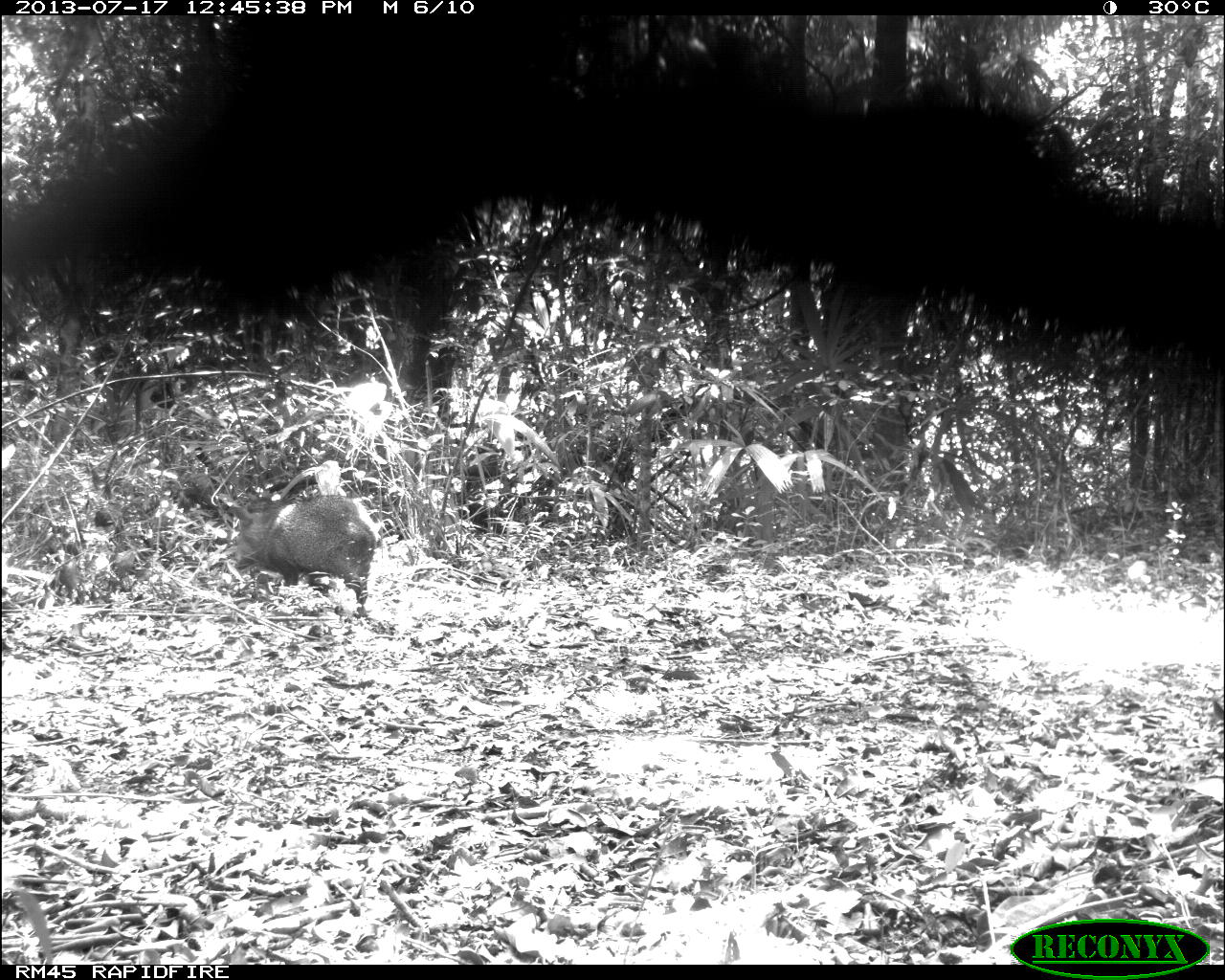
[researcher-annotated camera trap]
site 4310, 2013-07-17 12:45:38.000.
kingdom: Animalia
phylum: Chordata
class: Mammalia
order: Artiodactyla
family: Tayassuidae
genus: Pecari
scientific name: Pecari tajacu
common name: collared peccary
Pecari tajacu (collared peccary), count 6.